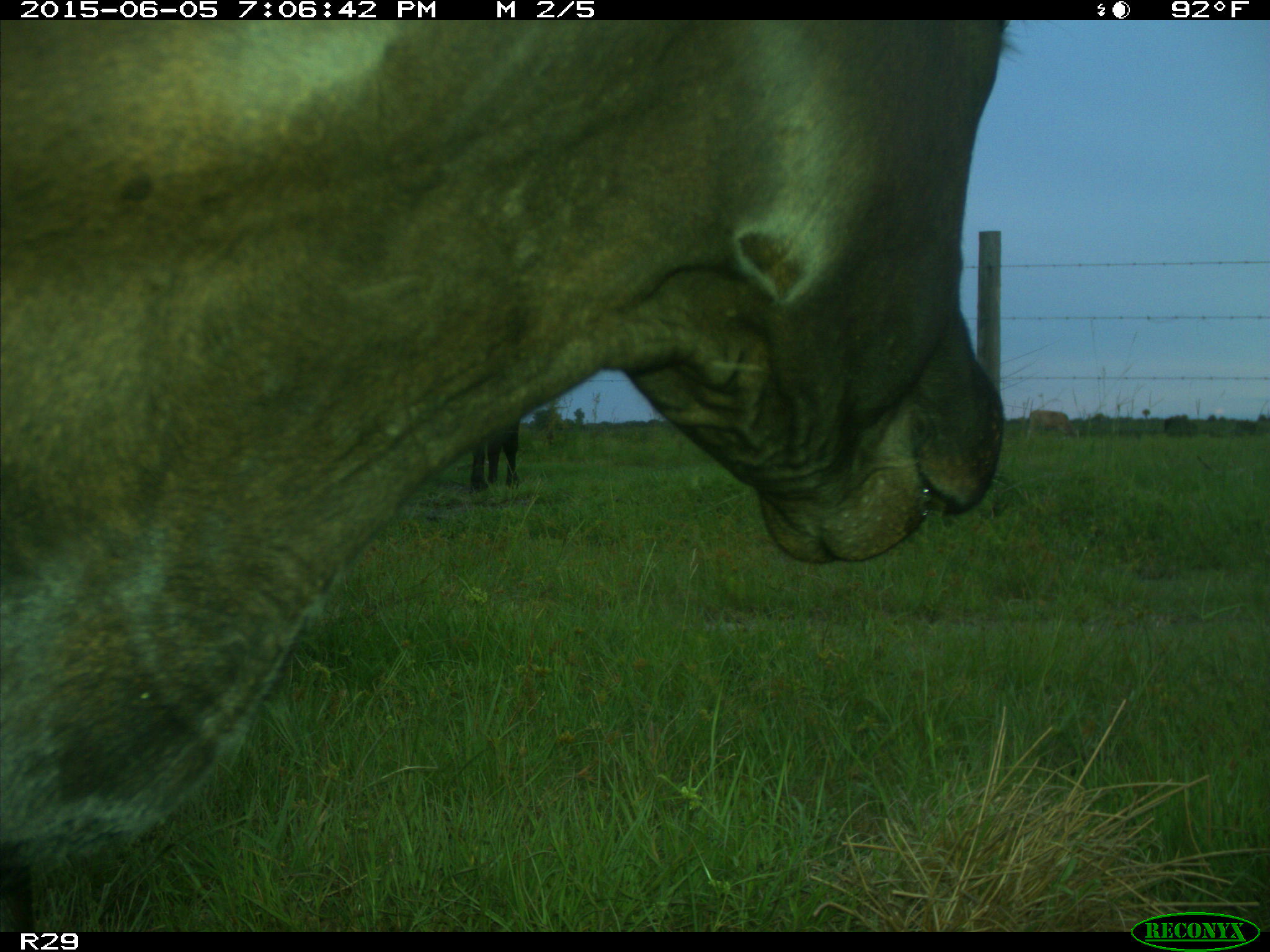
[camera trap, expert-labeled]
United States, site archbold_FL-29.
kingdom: Animalia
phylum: Chordata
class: Mammalia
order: Artiodactyla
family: Bovidae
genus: Bos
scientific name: Bos taurus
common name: domestic cow